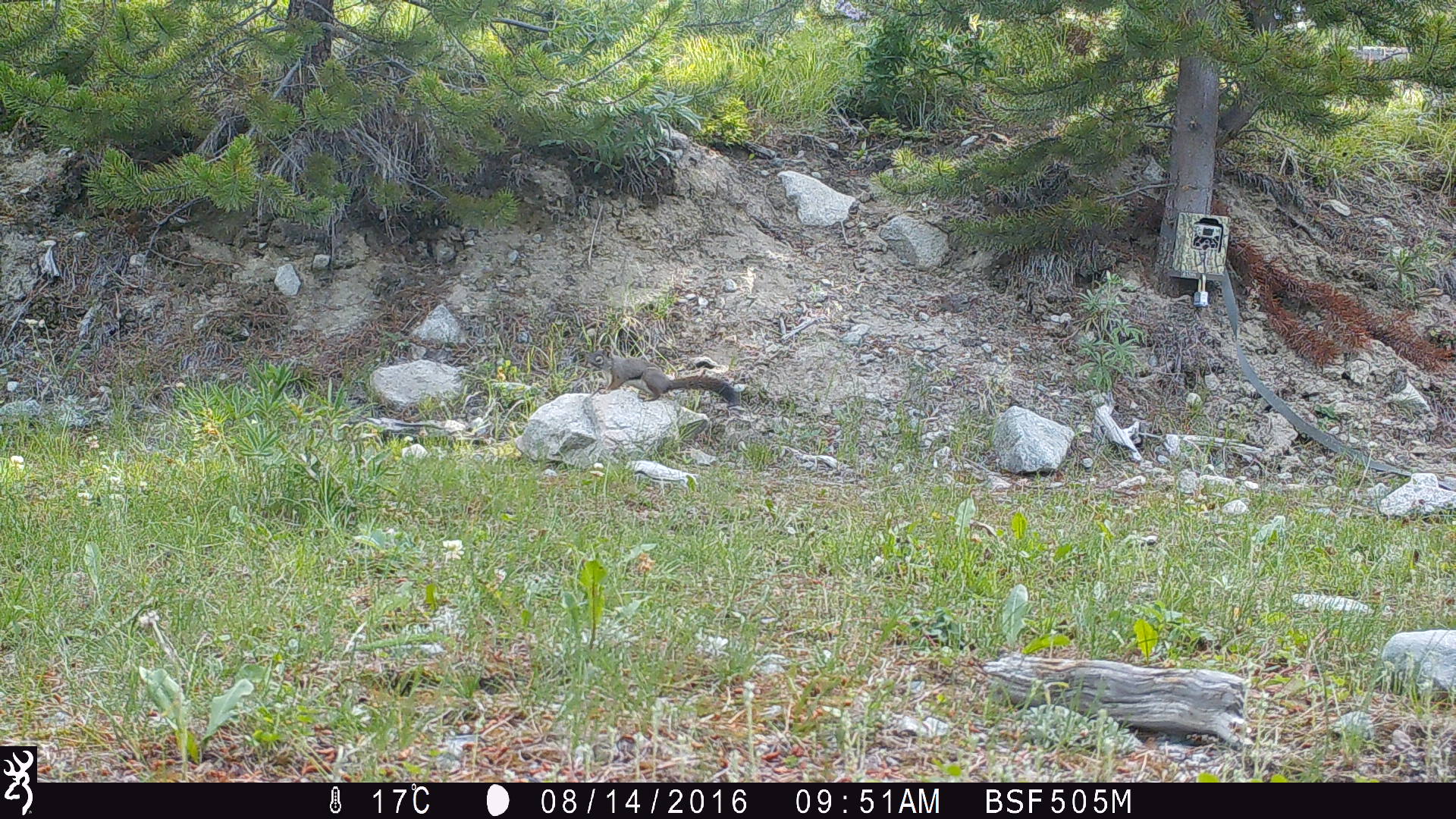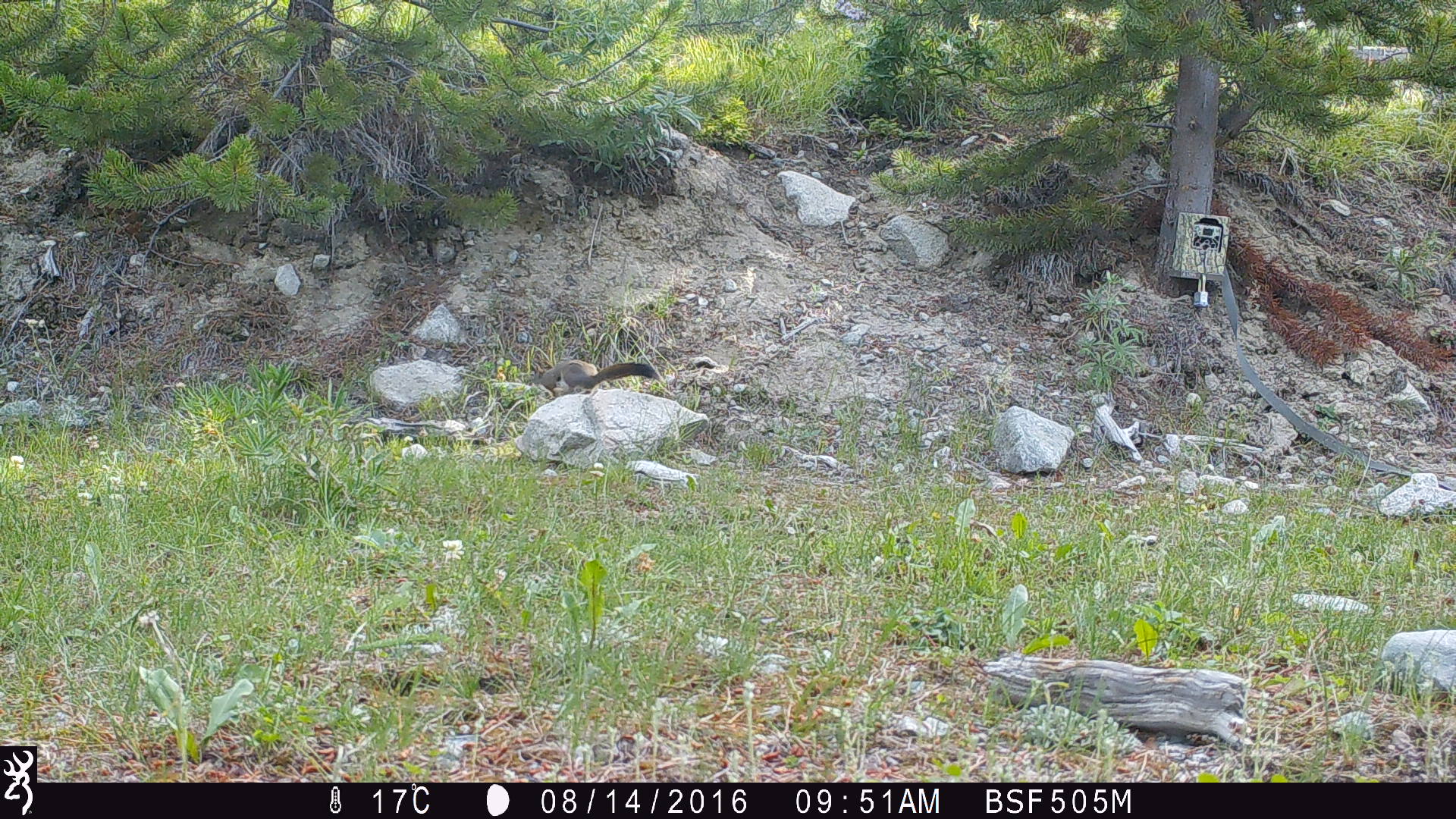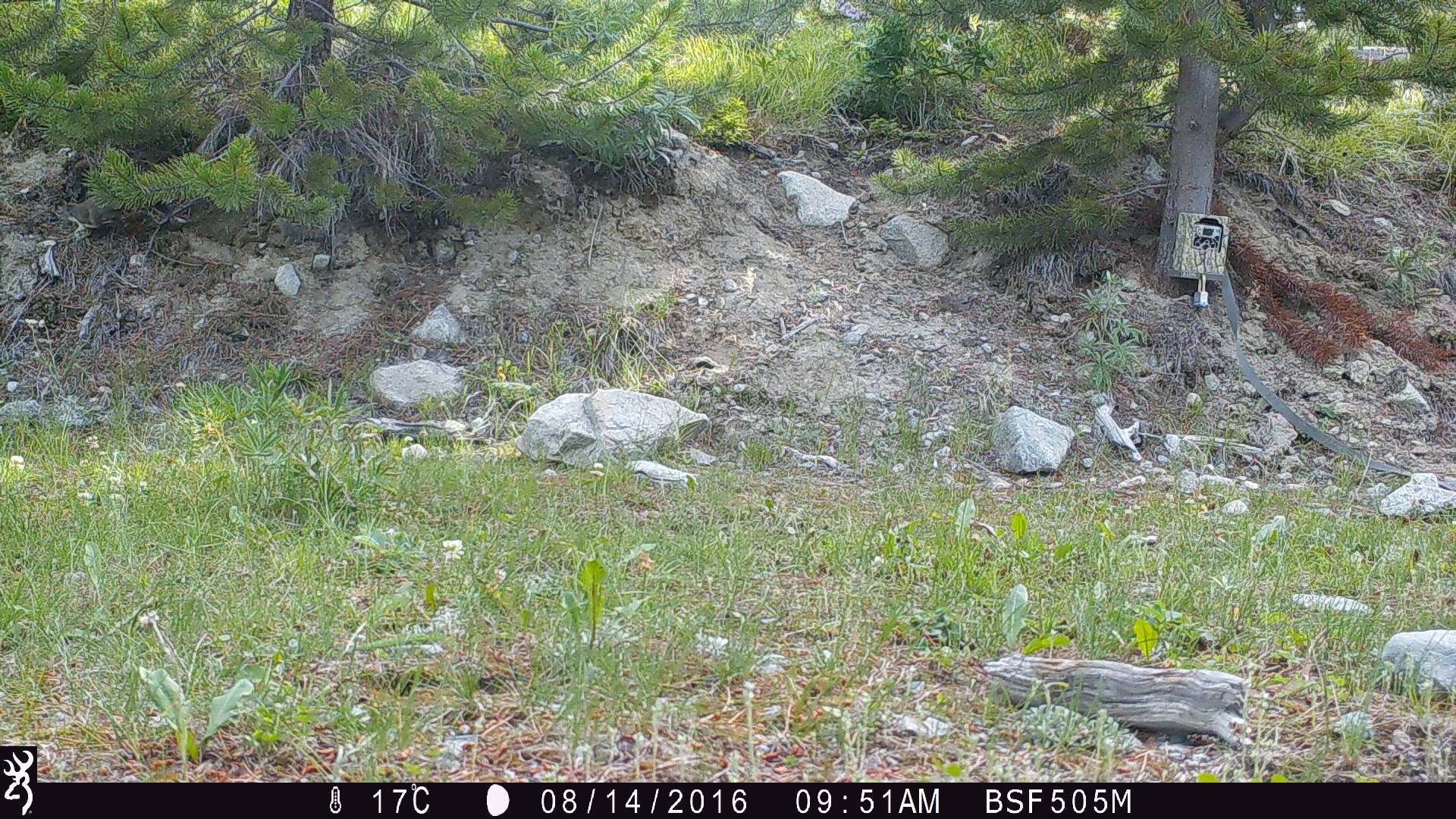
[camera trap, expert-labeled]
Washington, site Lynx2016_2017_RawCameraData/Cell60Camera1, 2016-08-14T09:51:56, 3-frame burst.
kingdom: Animalia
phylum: Chordata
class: Mammalia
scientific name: Mammalia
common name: small mammal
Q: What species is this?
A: Small mammal (Mammalia).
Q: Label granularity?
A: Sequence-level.